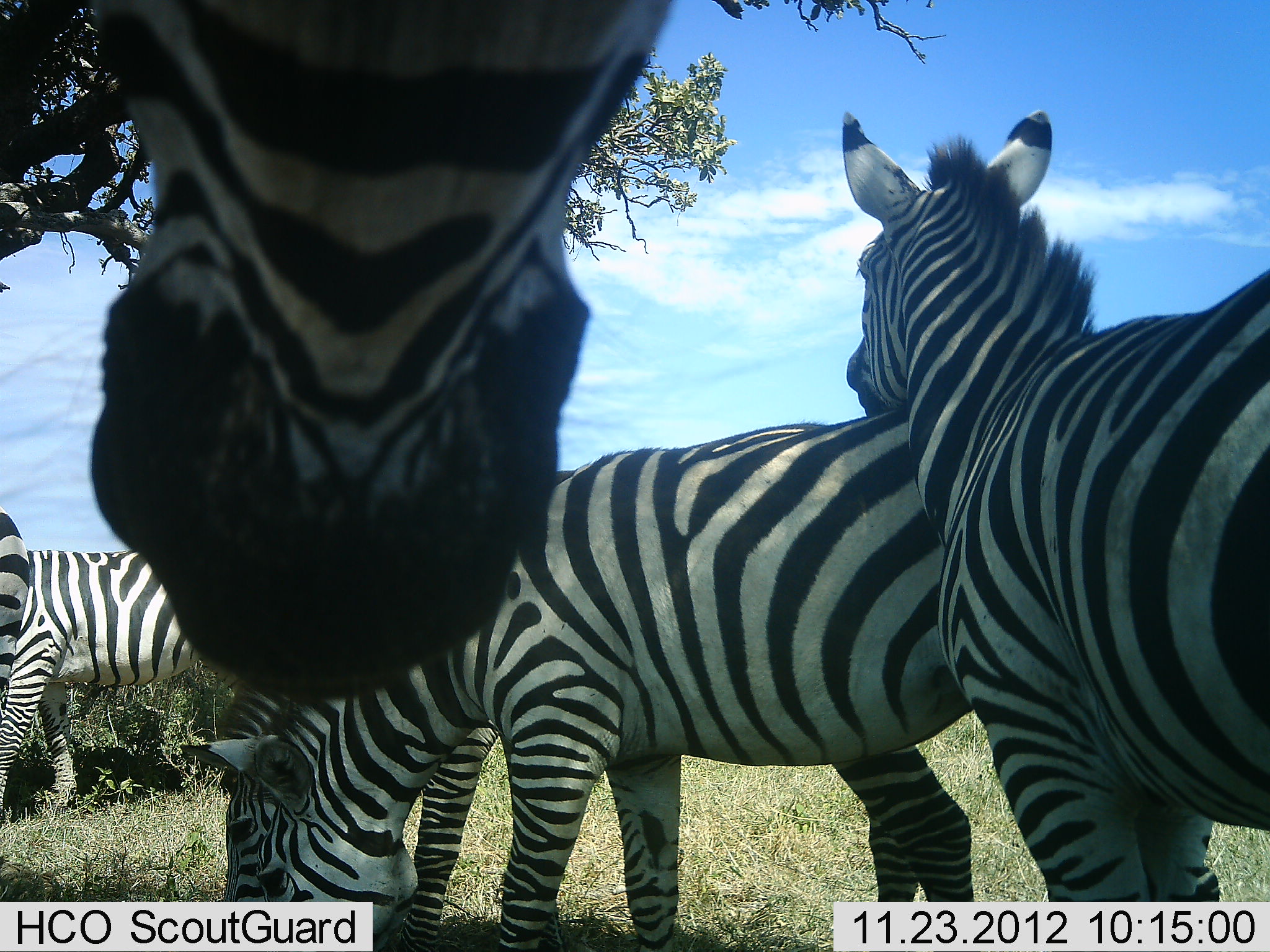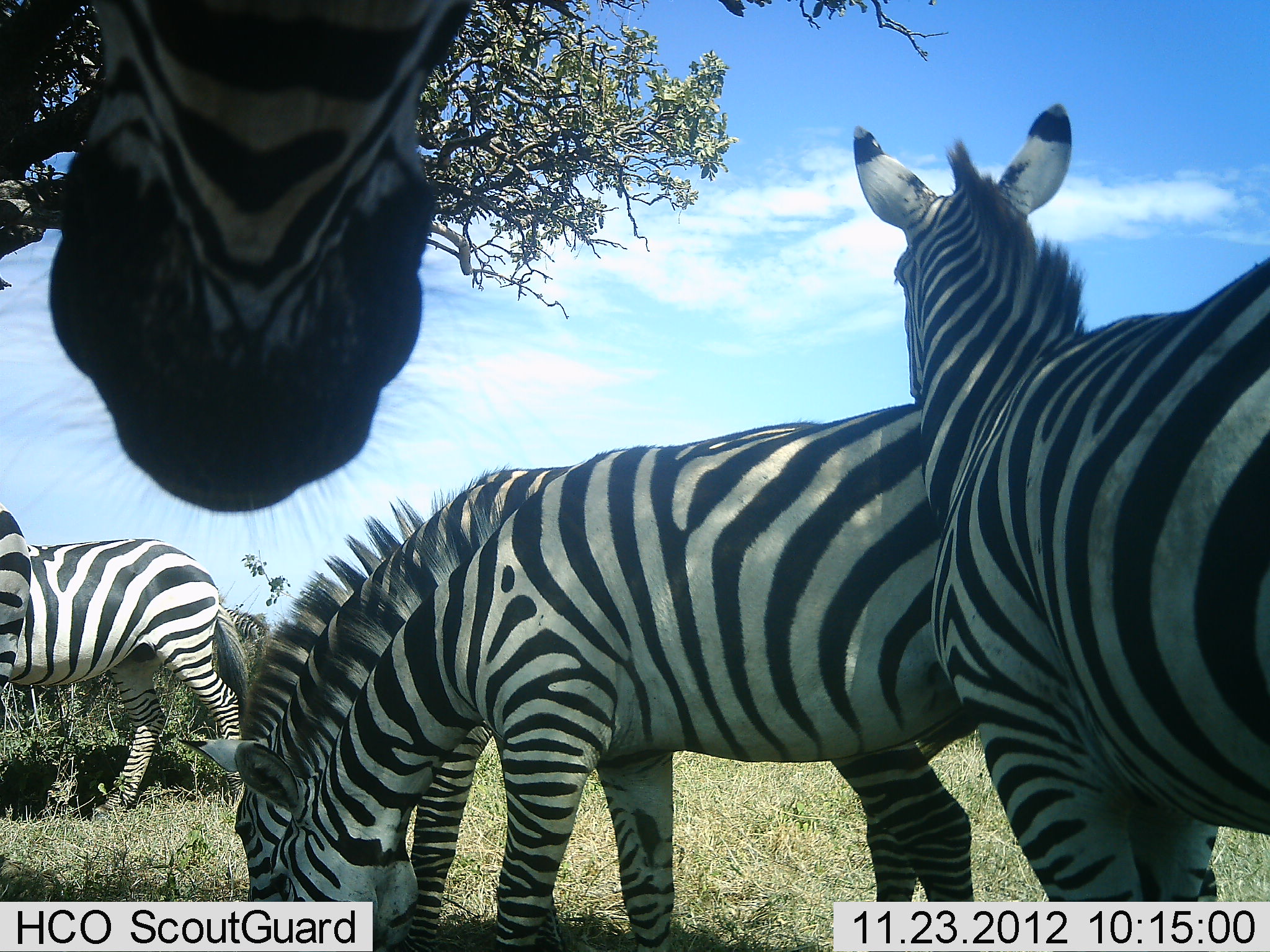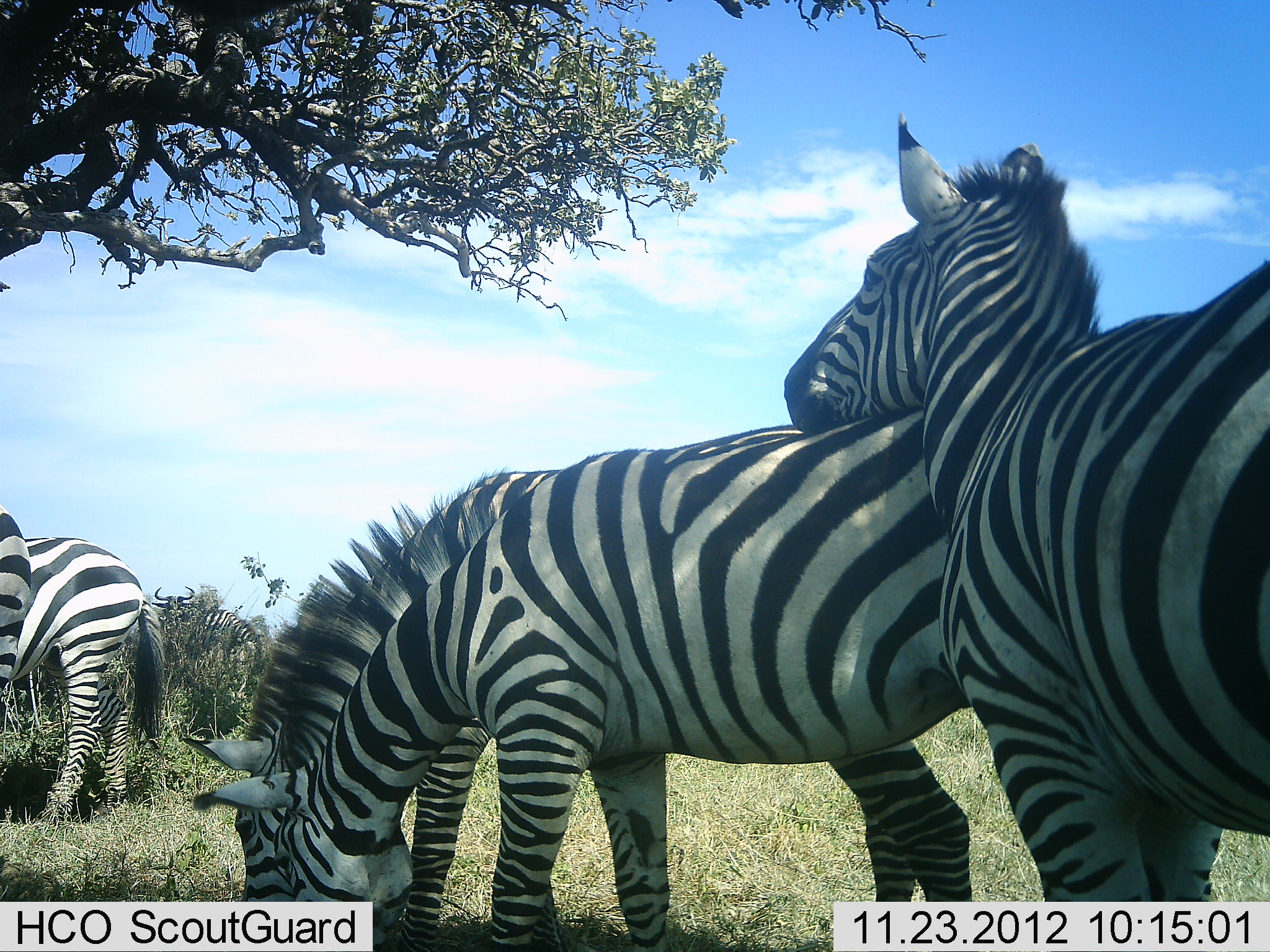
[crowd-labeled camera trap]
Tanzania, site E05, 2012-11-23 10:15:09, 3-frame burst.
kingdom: Animalia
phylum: Chordata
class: Mammalia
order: Perissodactyla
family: Equidae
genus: Equus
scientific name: Equus quagga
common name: plains zebra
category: zebra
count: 7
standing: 75%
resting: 8%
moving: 17%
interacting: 25%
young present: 8%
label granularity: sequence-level